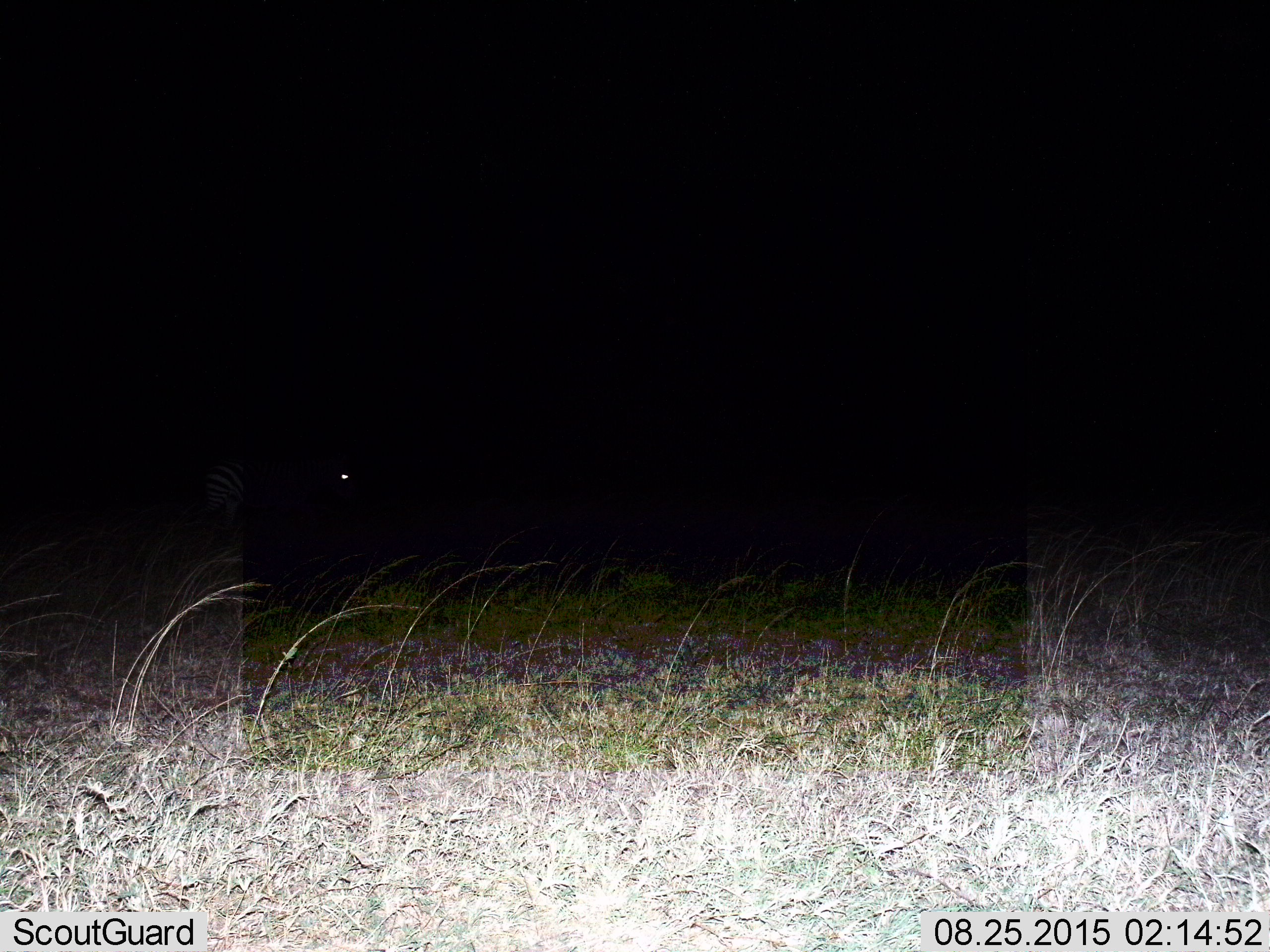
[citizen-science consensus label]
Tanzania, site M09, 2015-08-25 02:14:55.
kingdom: Animalia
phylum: Chordata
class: Mammalia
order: Perissodactyla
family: Equidae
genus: Equus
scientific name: Equus quagga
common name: plains zebra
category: zebra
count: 1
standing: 50%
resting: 0%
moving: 50%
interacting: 0%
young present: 0%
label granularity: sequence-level